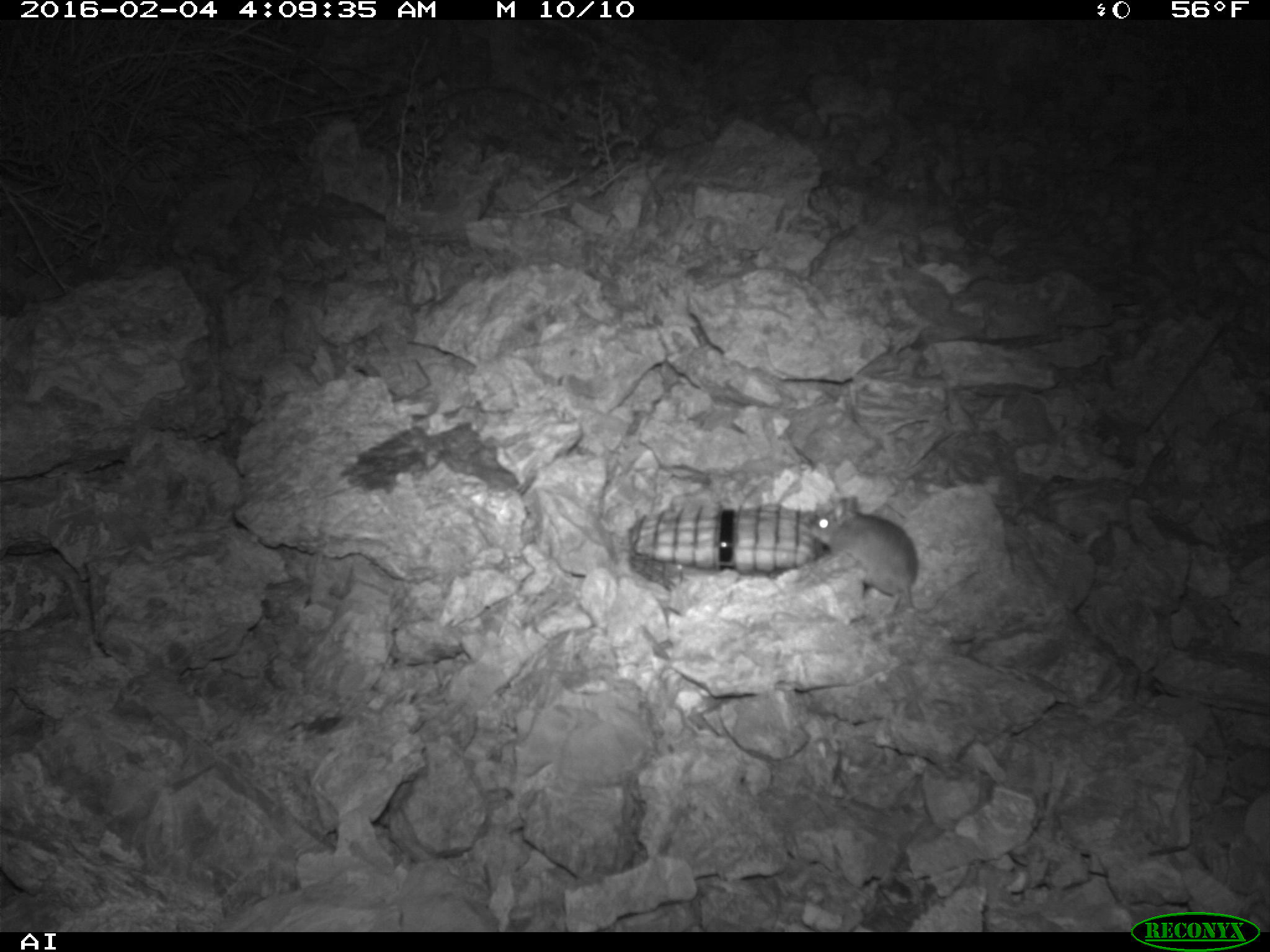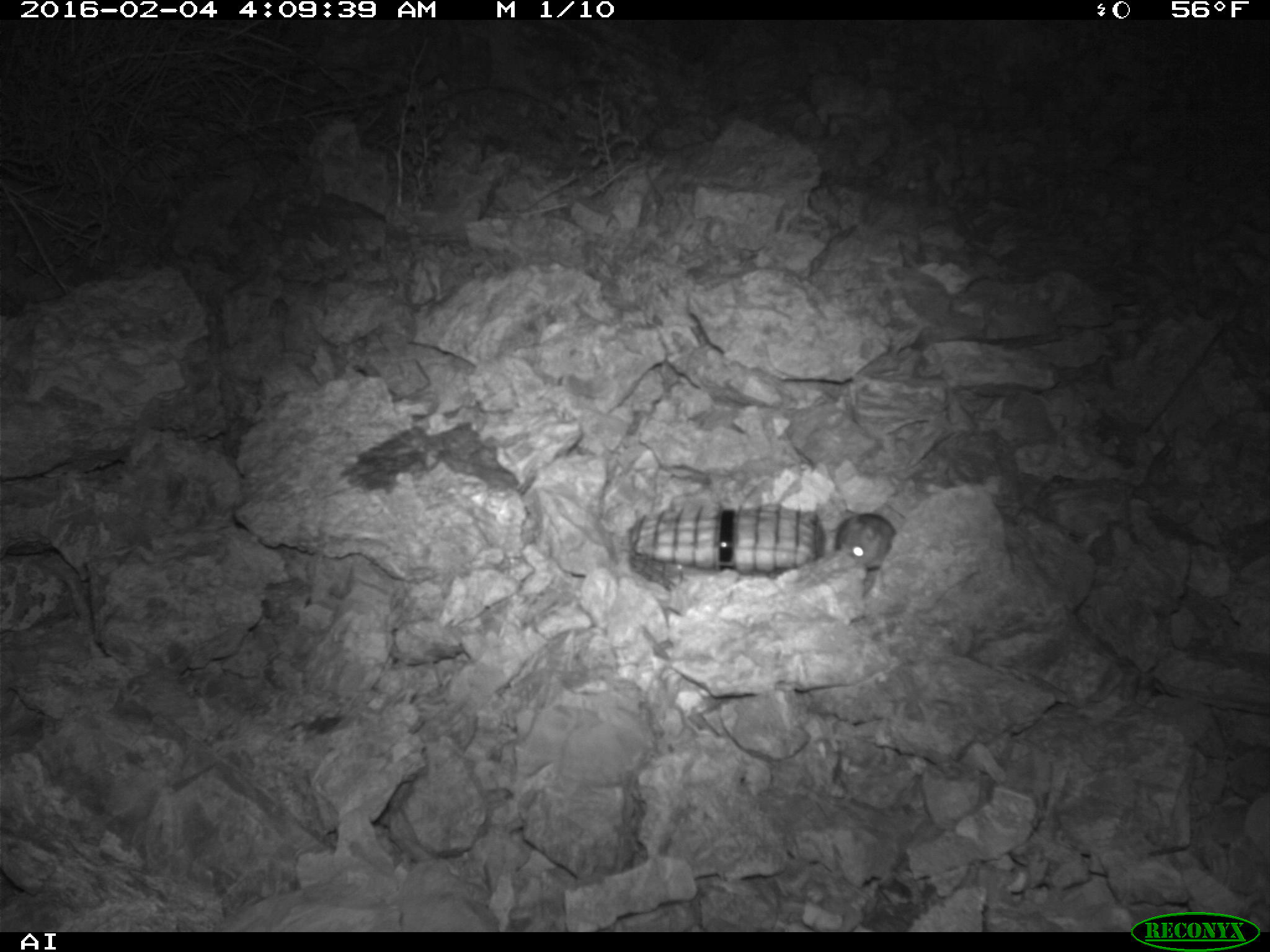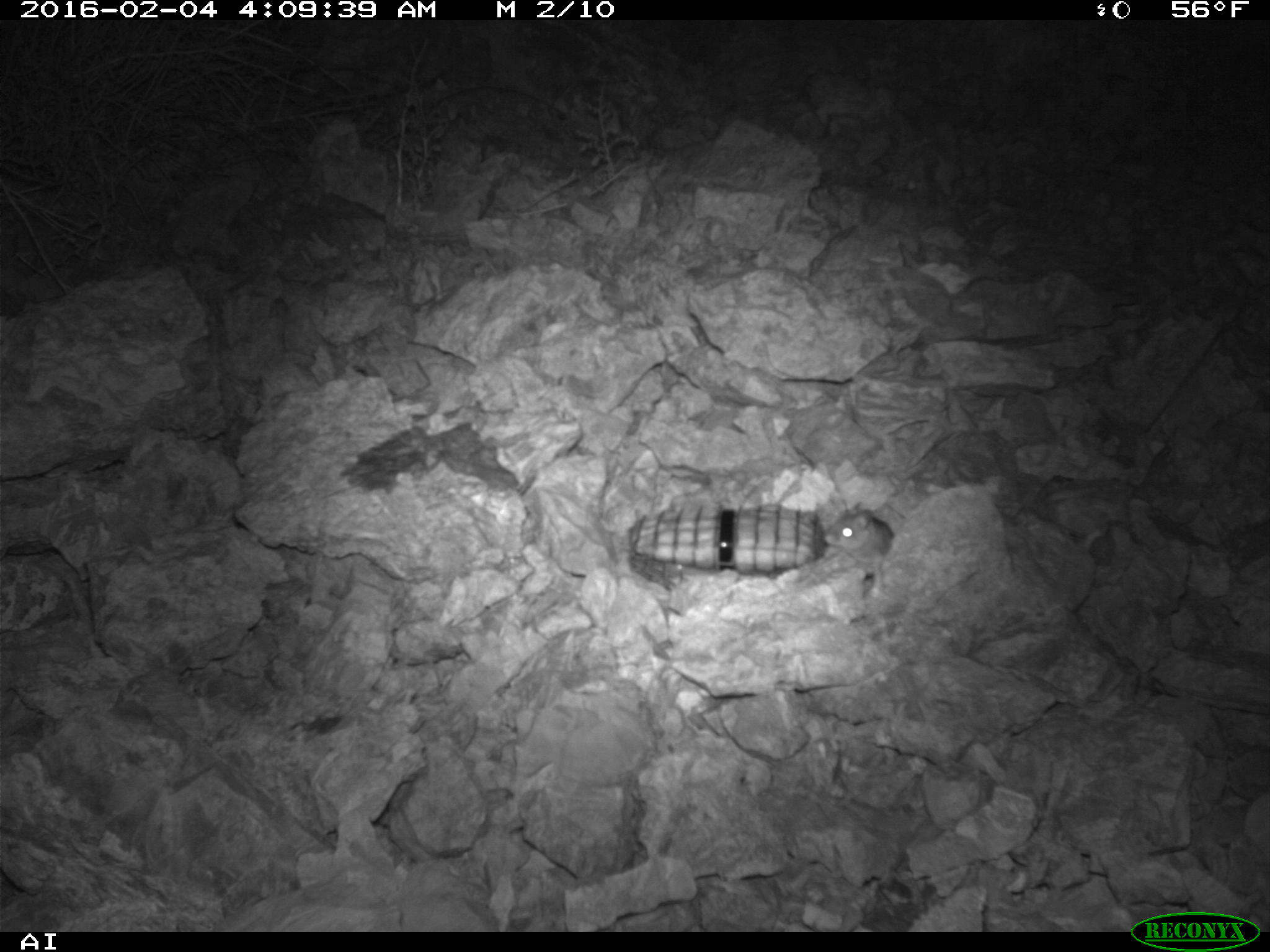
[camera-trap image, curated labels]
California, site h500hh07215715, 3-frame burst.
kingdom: Animalia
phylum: Chordata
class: Mammalia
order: Rodentia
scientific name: Rodentia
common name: rodent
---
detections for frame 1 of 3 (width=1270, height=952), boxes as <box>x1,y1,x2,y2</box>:
rodent: <box>808,495,917,607</box>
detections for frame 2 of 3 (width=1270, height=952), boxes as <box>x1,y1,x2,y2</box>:
rodent: <box>835,503,907,571</box>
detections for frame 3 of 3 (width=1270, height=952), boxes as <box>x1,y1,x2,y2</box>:
rodent: <box>823,501,897,563</box>